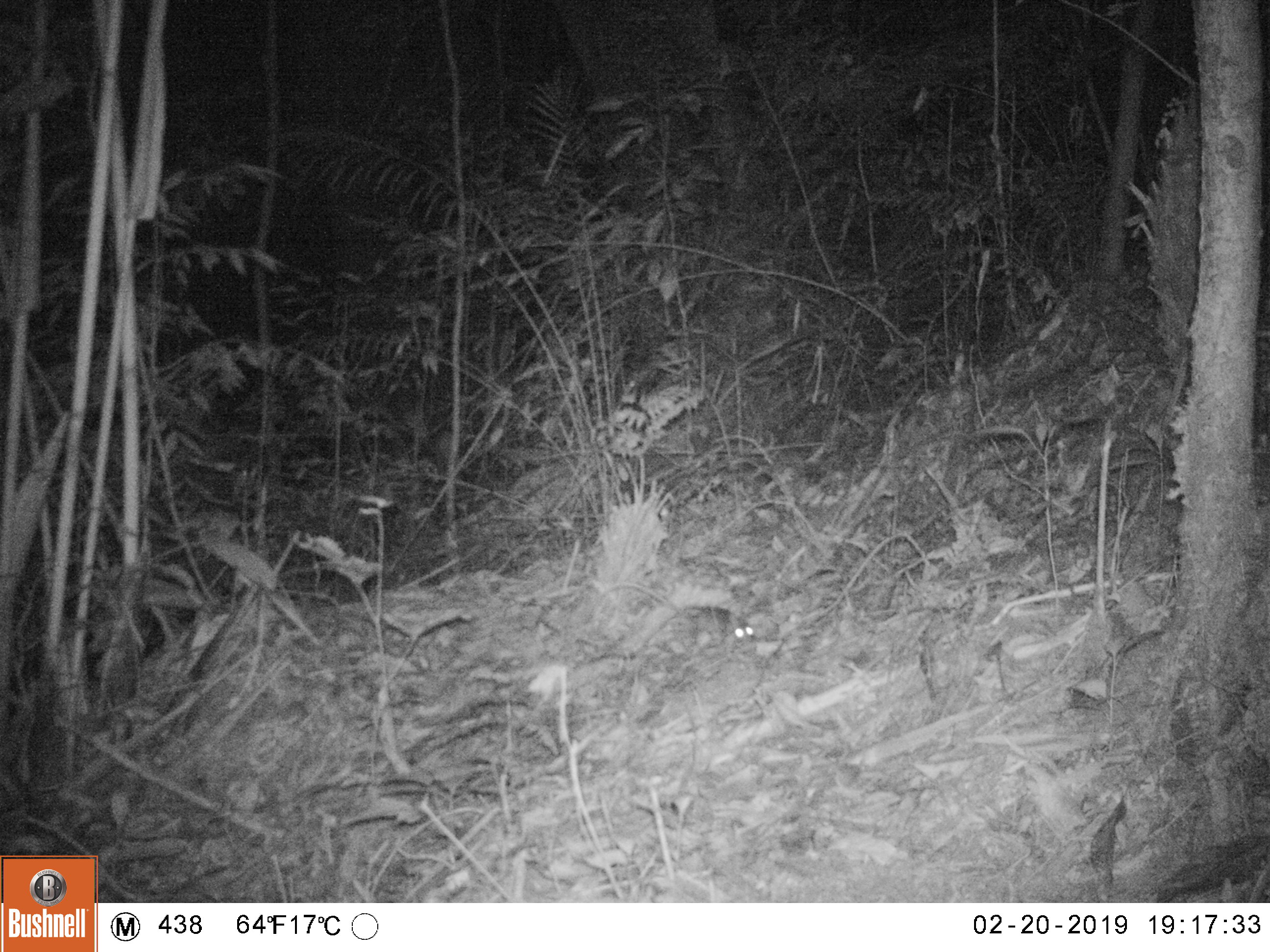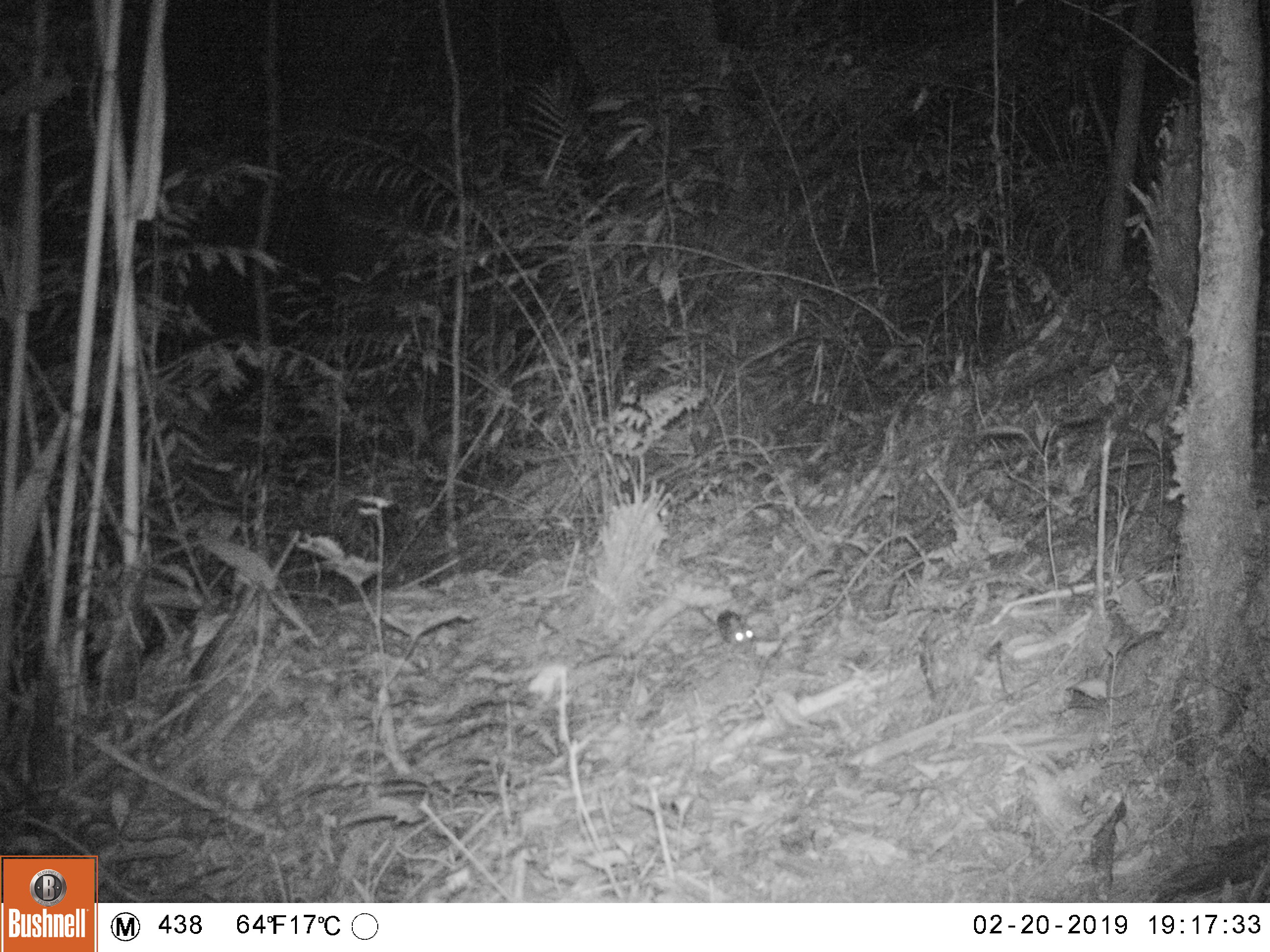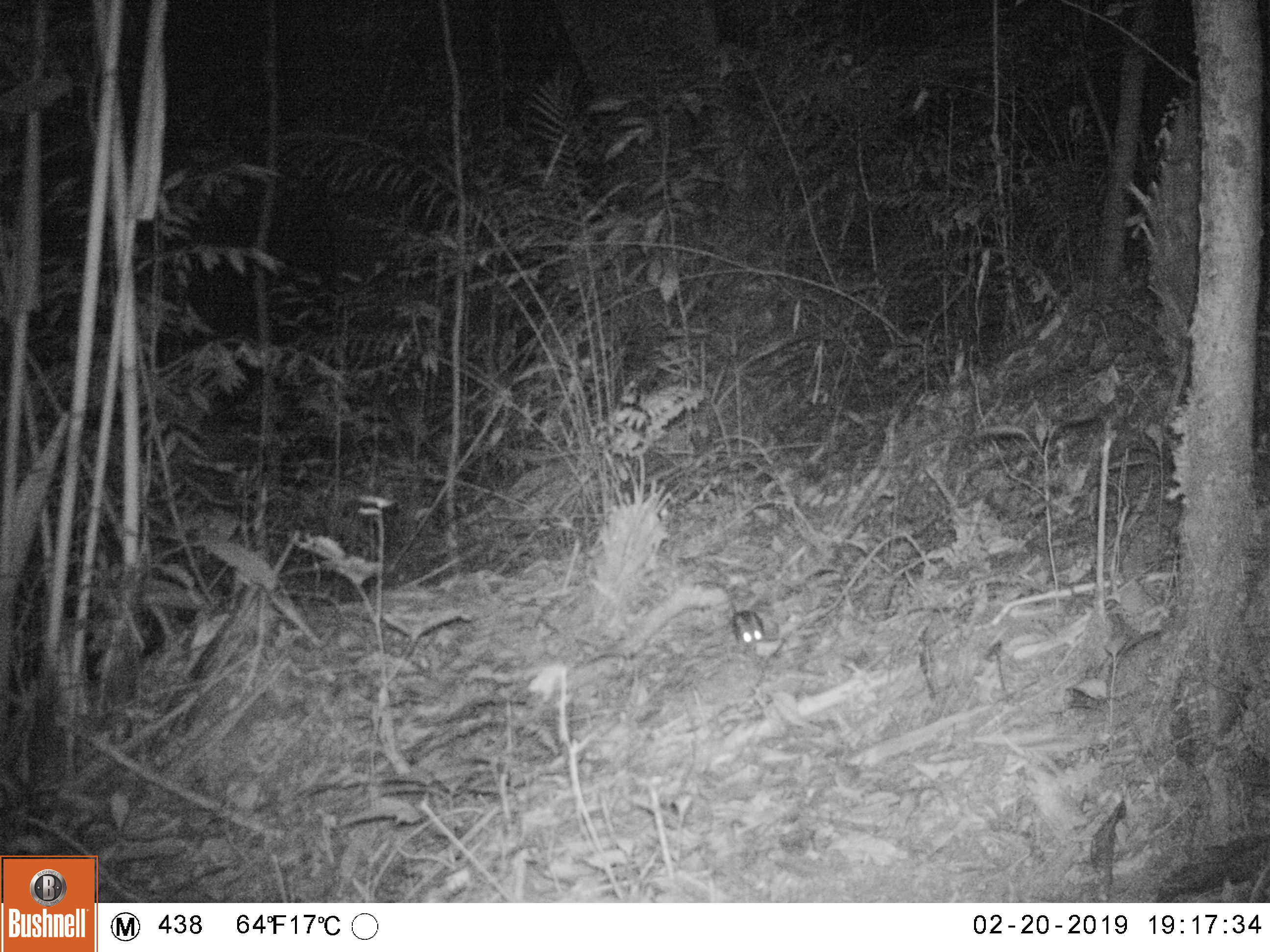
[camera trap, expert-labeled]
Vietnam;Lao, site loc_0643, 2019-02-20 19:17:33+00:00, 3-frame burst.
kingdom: Animalia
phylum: Chordata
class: Mammalia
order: Rodentia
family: Muridae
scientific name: Muridae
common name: old-world mice and rats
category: unidentified murid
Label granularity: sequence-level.